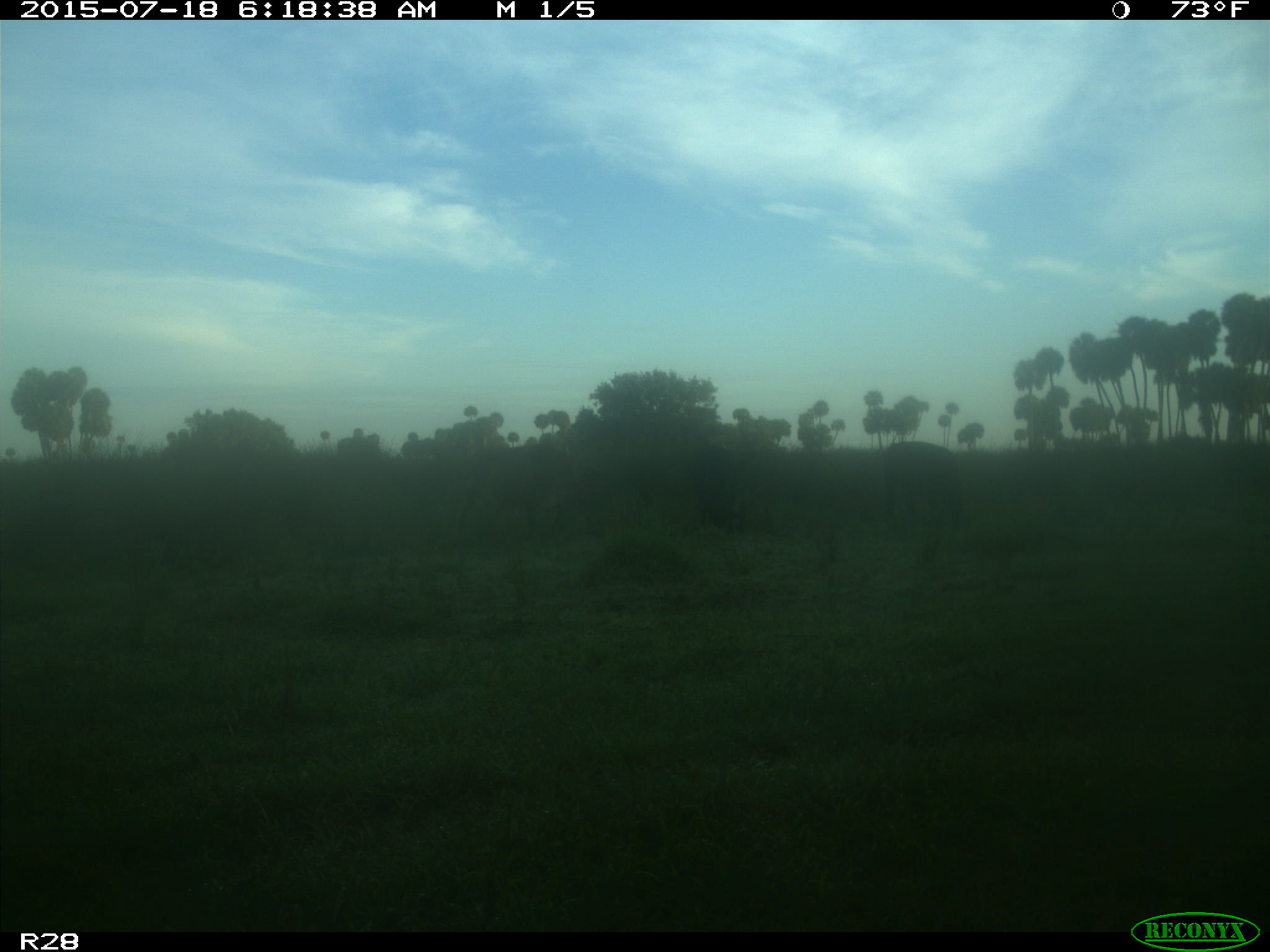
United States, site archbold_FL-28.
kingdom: Animalia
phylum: Chordata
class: Mammalia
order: Artiodactyla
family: Bovidae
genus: Bos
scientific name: Bos taurus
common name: domestic cow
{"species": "Bos taurus (domestic cow)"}